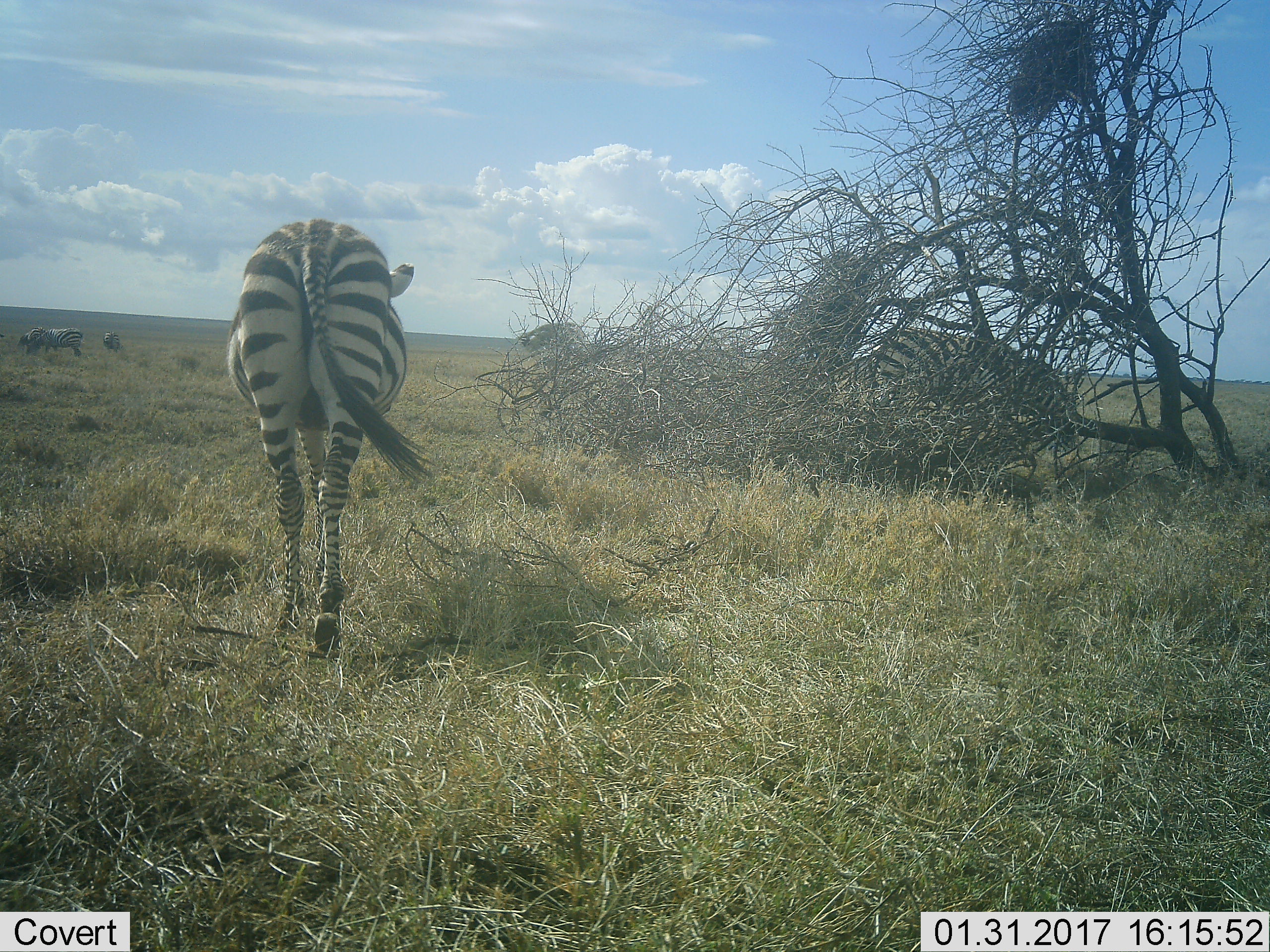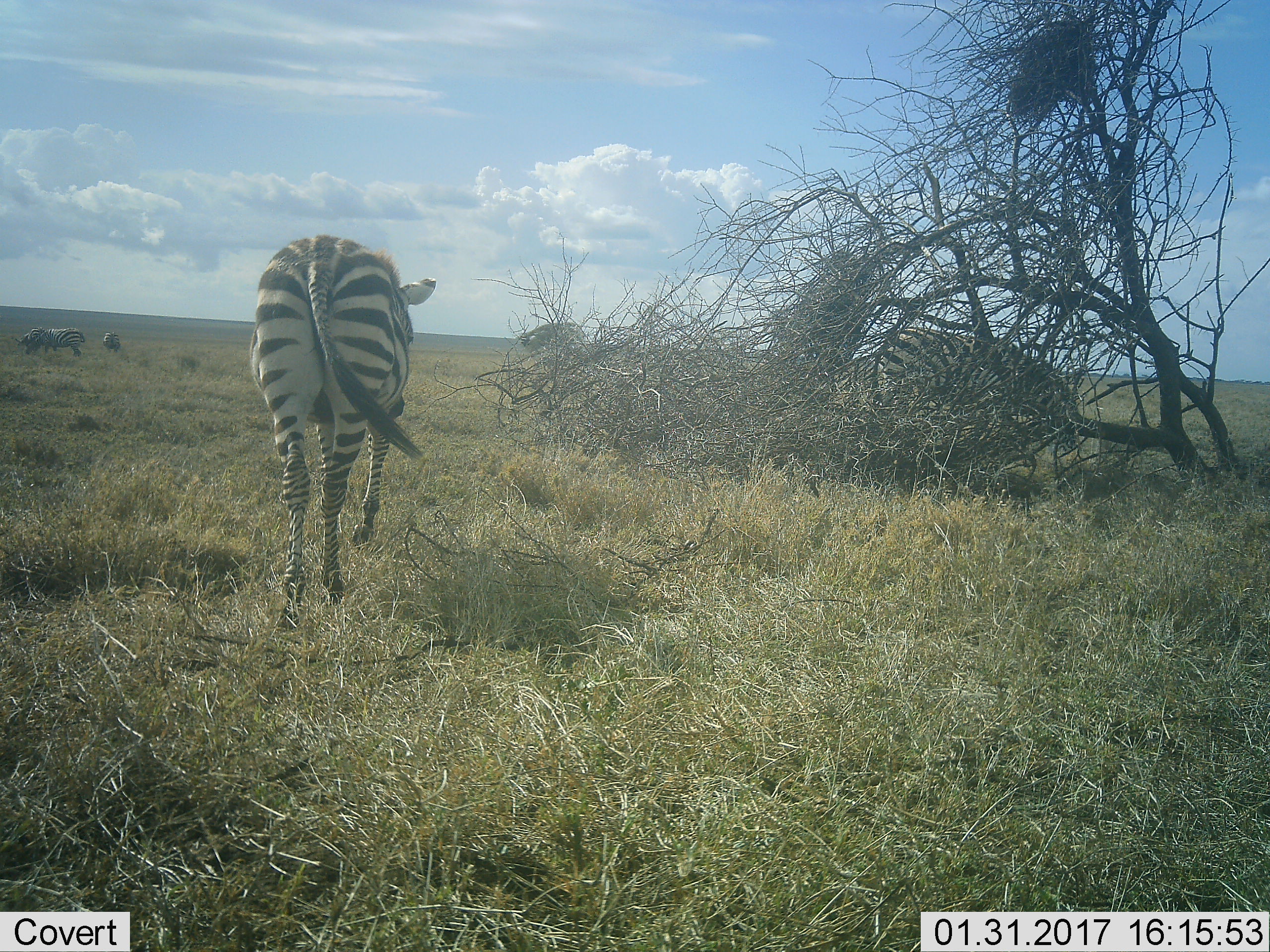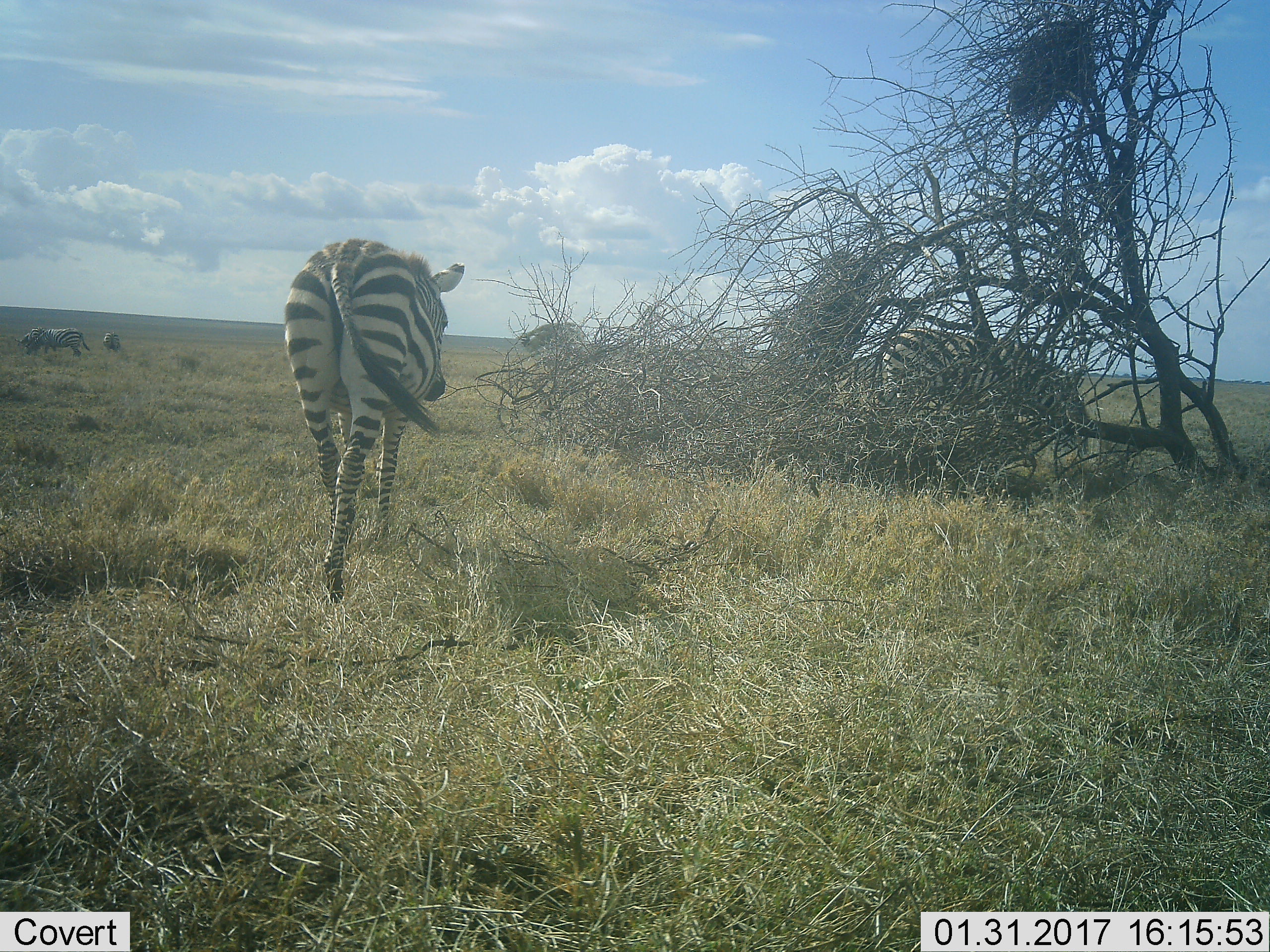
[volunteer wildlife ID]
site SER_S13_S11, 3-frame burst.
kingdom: Animalia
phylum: Chordata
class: Mammalia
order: Perissodactyla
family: Equidae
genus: Equus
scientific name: Equus quagga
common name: plains zebra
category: zebraplains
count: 5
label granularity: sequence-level